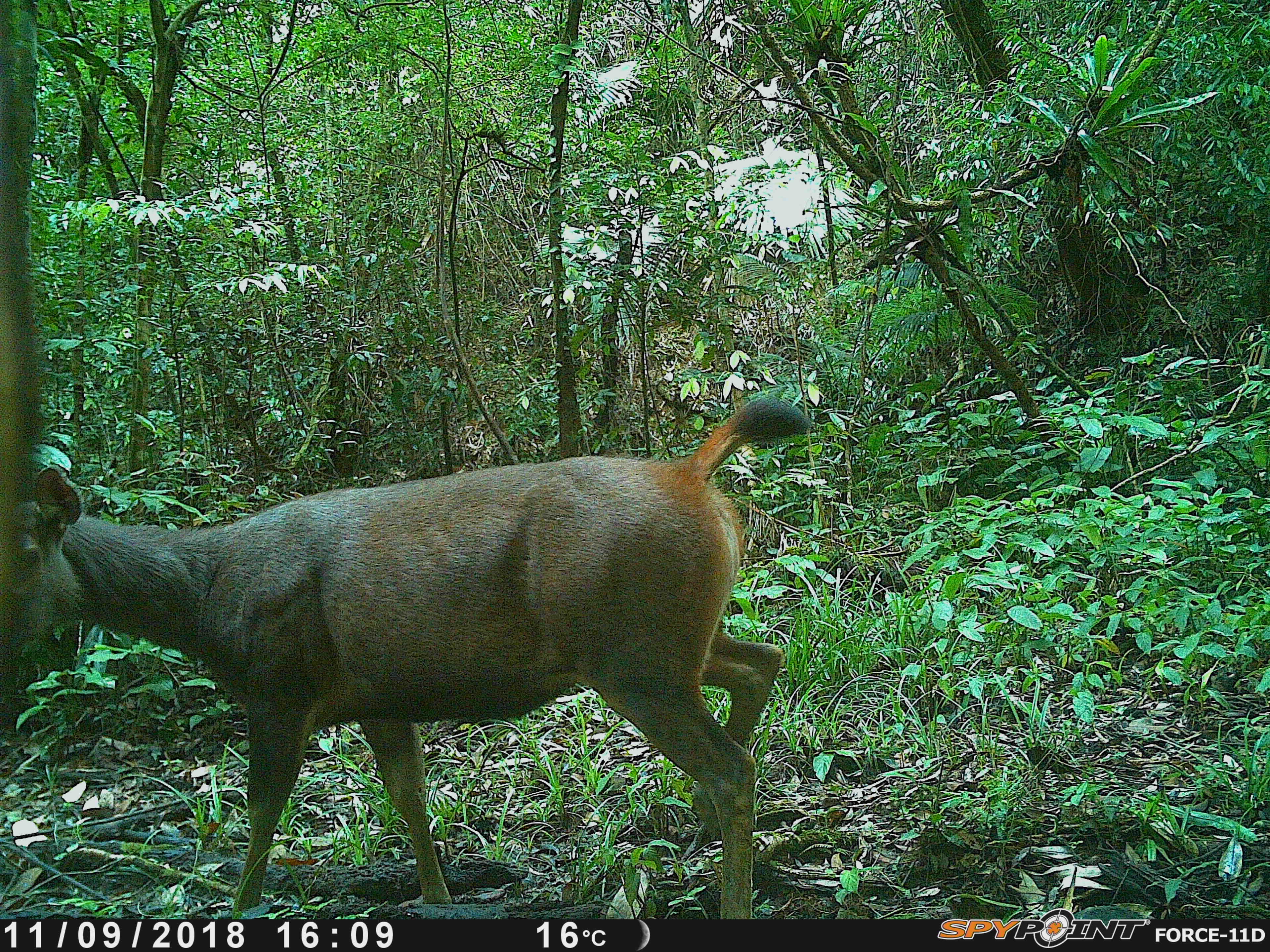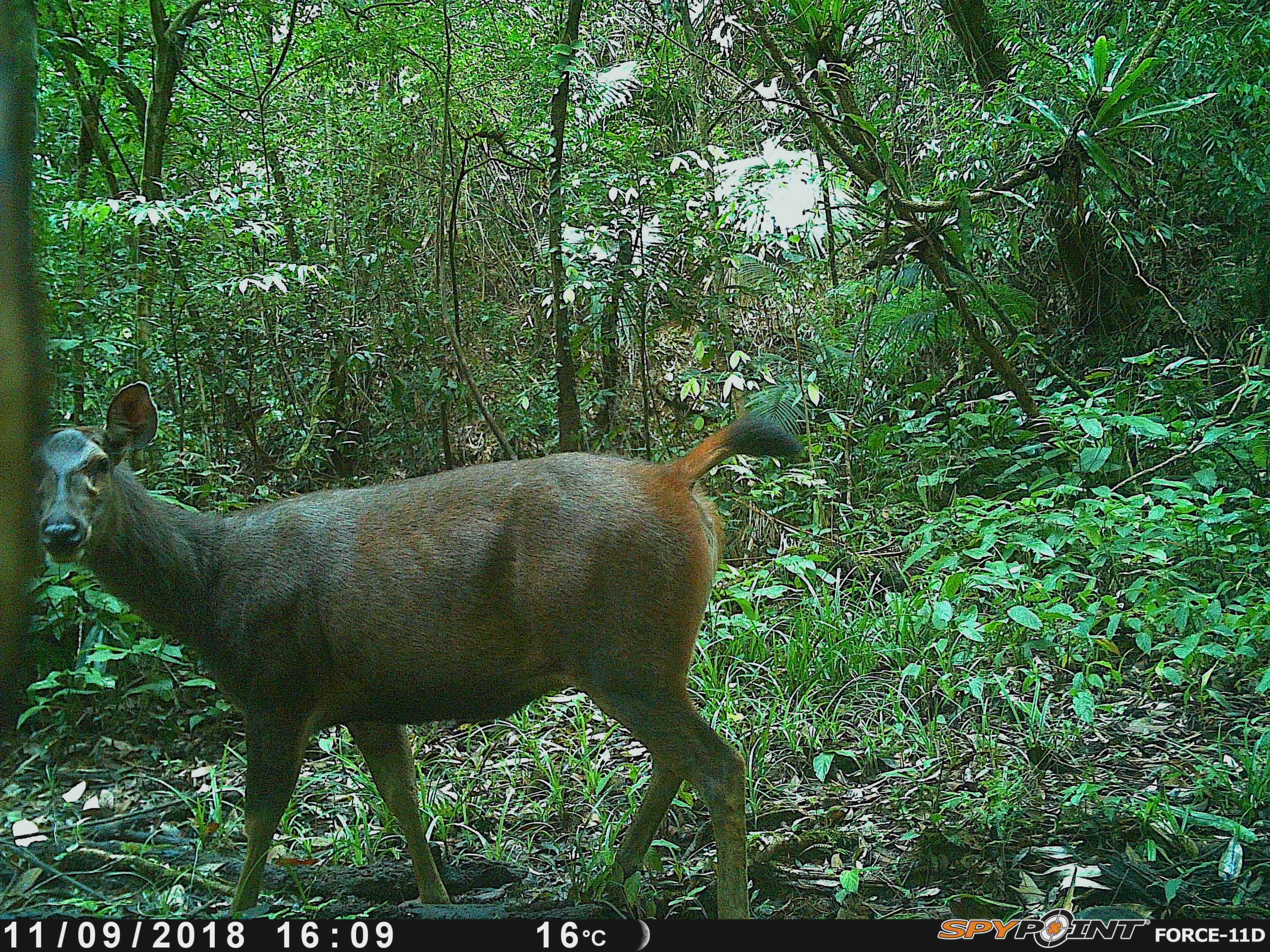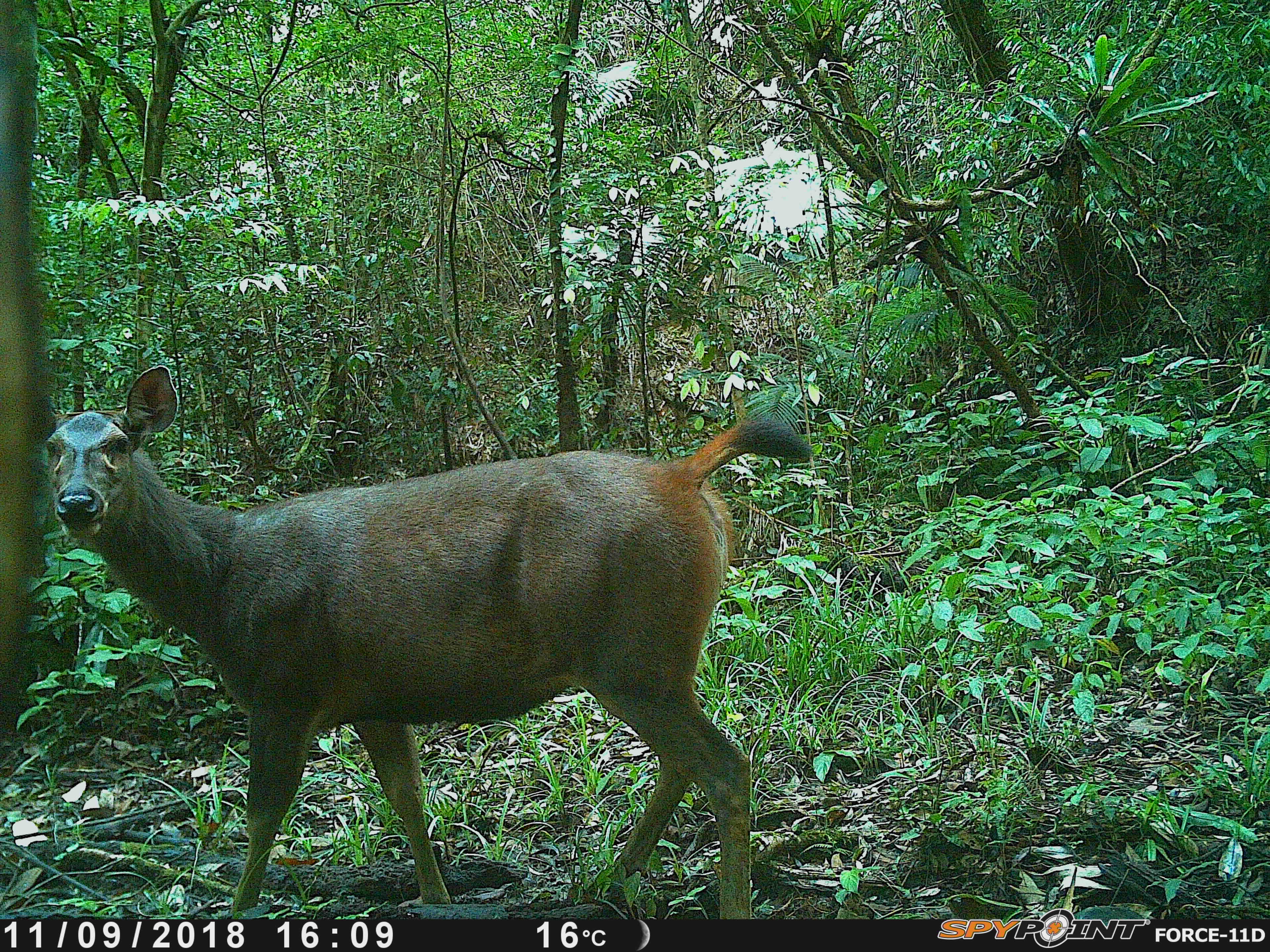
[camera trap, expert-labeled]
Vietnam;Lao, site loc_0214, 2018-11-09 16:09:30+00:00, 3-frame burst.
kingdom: Animalia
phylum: Chordata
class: Mammalia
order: Artiodactyla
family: Cervidae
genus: Rusa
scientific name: Rusa unicolor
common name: sambar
Sambar (Rusa unicolor). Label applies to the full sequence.